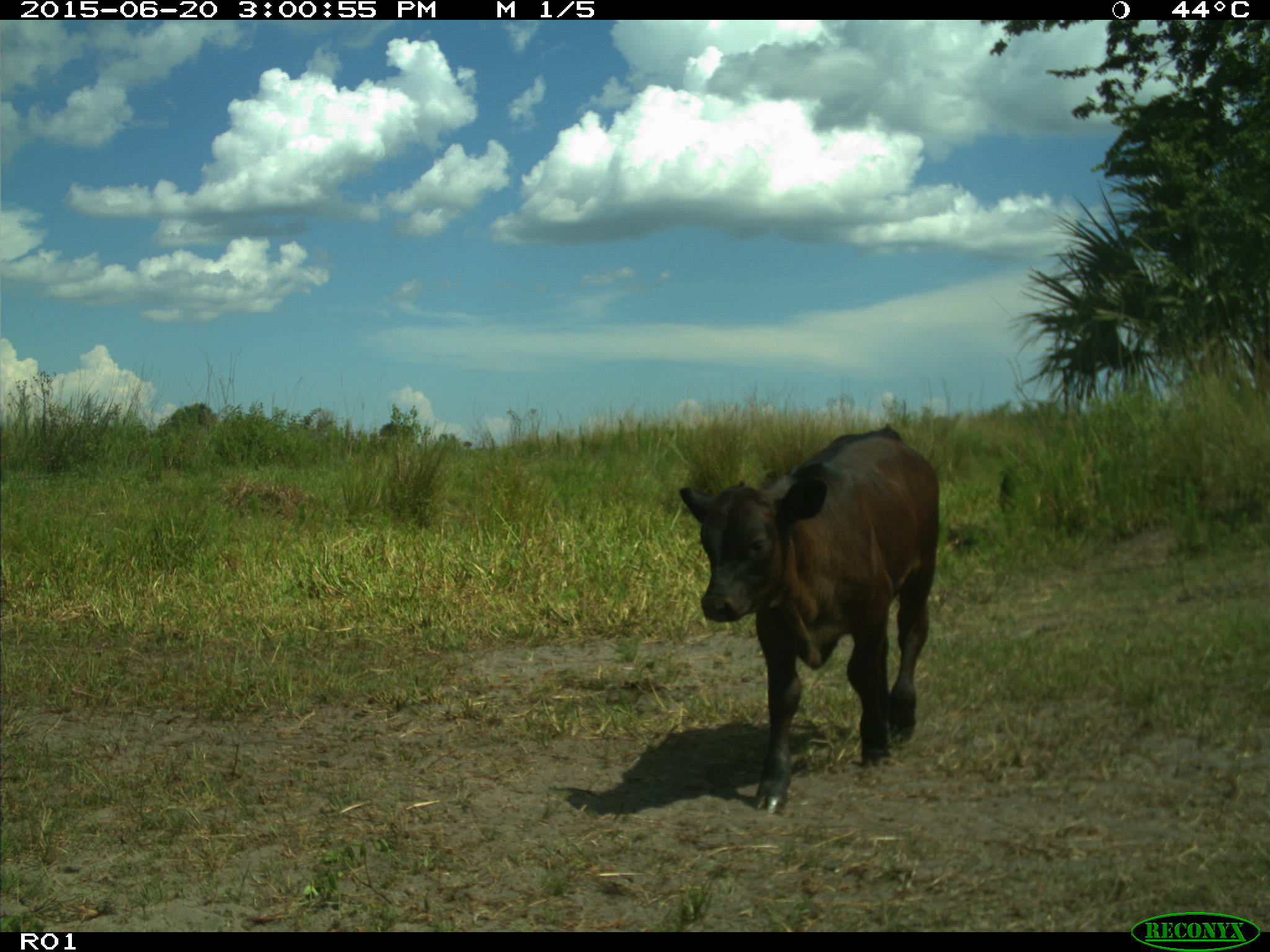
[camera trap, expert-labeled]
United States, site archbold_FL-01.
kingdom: Animalia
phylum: Chordata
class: Mammalia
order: Artiodactyla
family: Bovidae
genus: Bos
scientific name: Bos taurus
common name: domestic cow